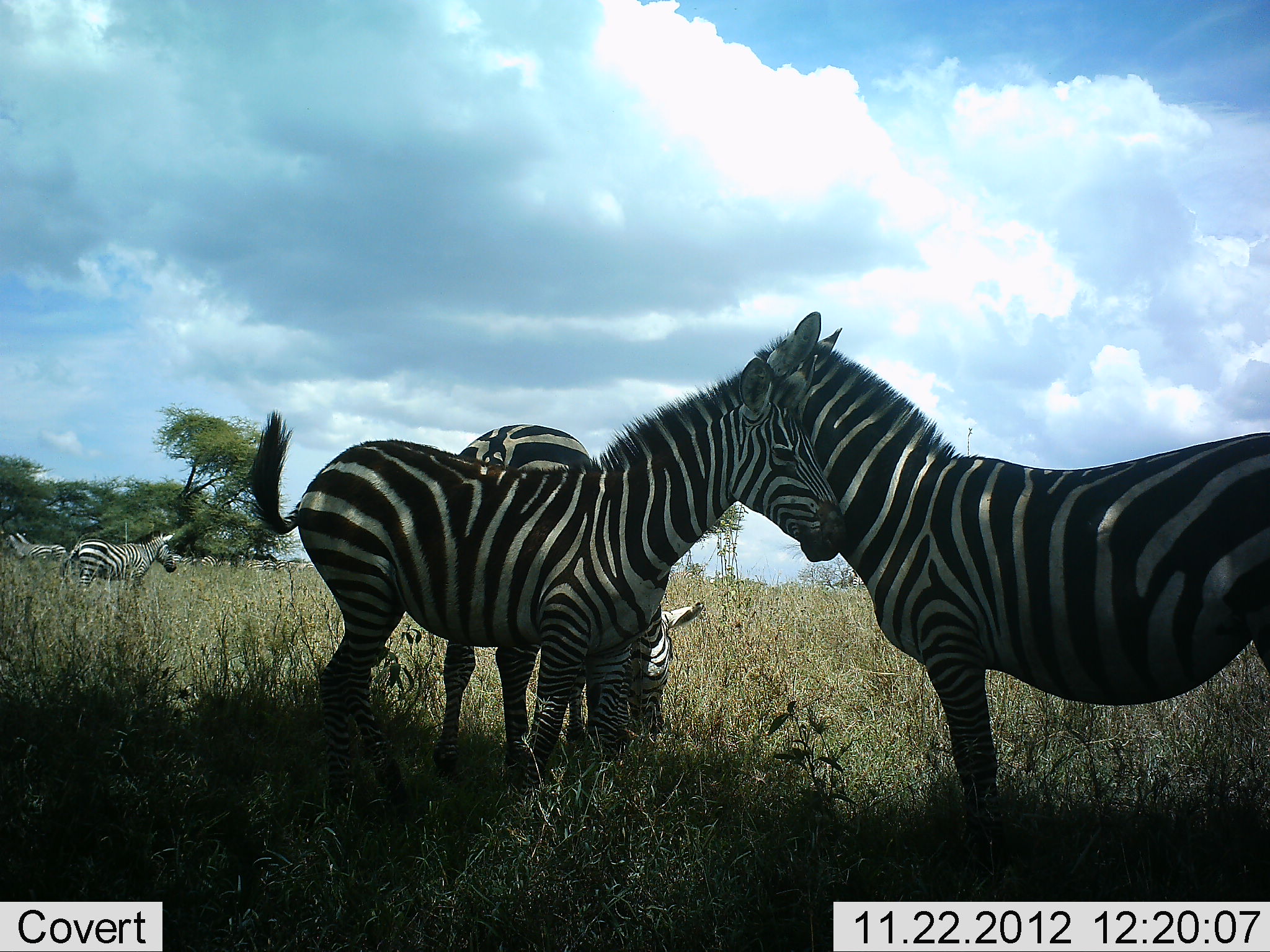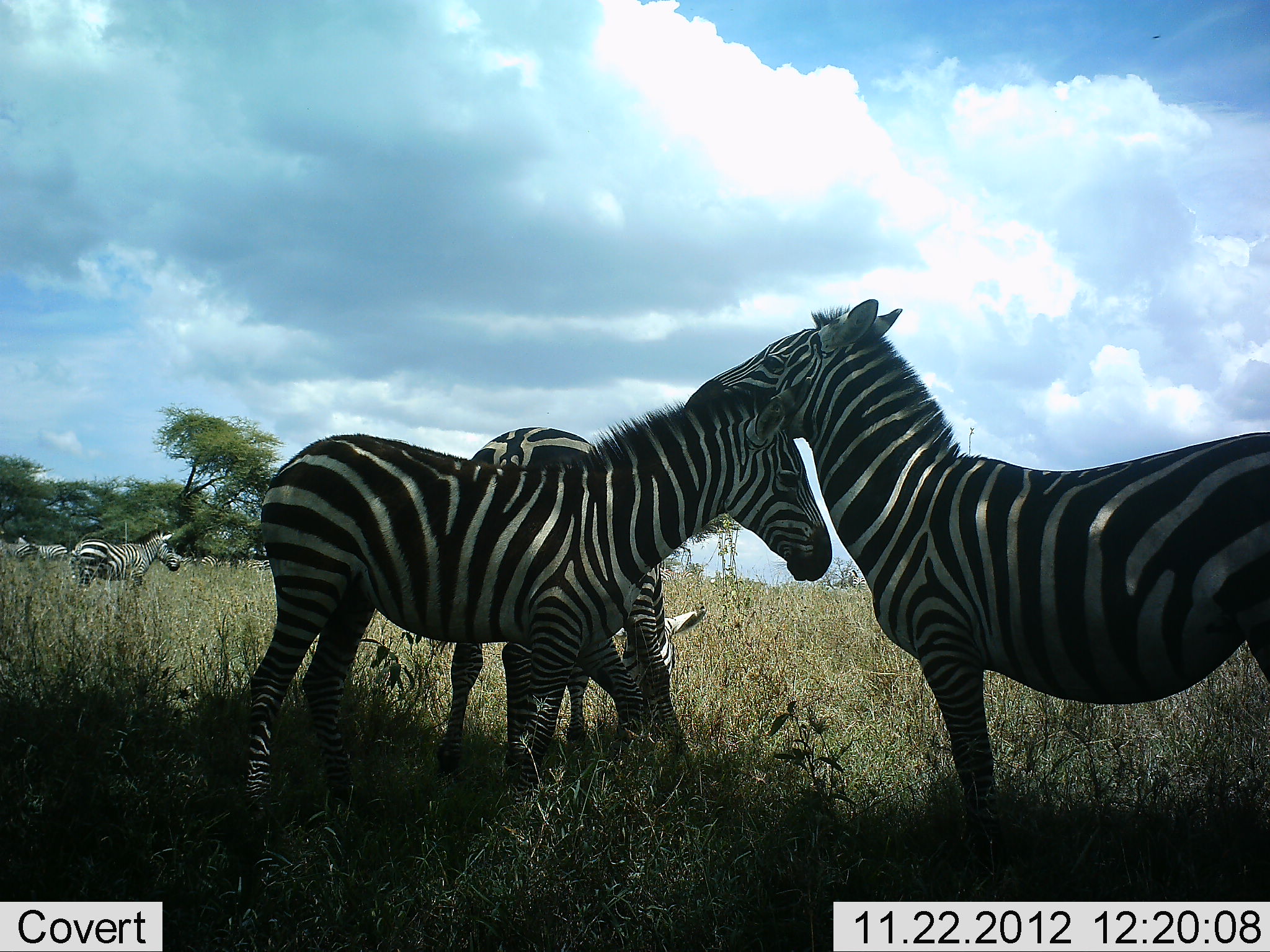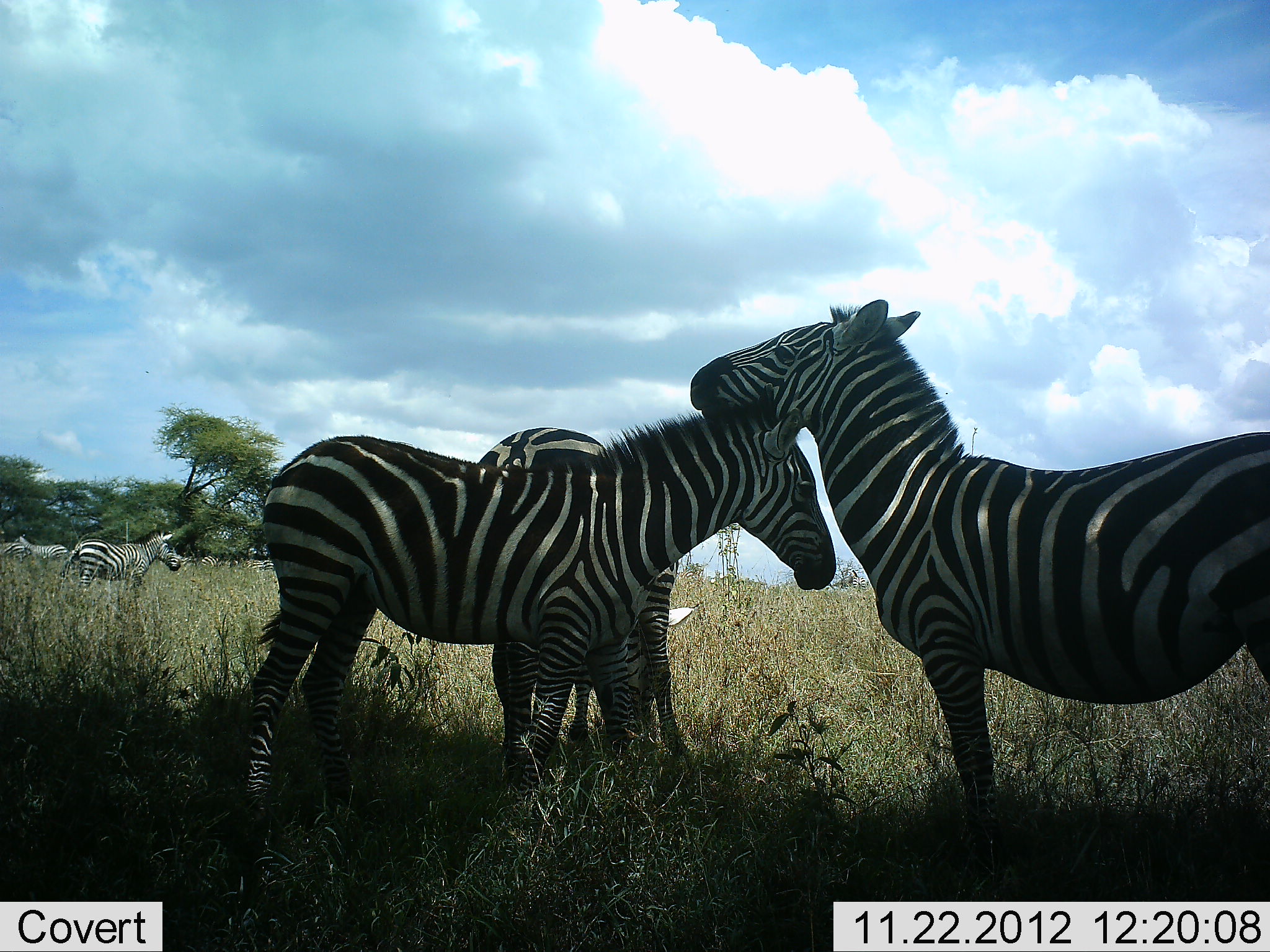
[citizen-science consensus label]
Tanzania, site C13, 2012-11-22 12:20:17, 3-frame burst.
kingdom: Animalia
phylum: Chordata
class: Mammalia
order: Perissodactyla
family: Equidae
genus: Equus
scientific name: Equus quagga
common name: plains zebra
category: zebra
Zebra (plains zebra) (Equus quagga), count 6. Behavior (volunteer vote fractions): standing 80%, resting 0%, moving 50%, interacting 70%. Young present (vote fraction): 20%. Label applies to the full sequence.